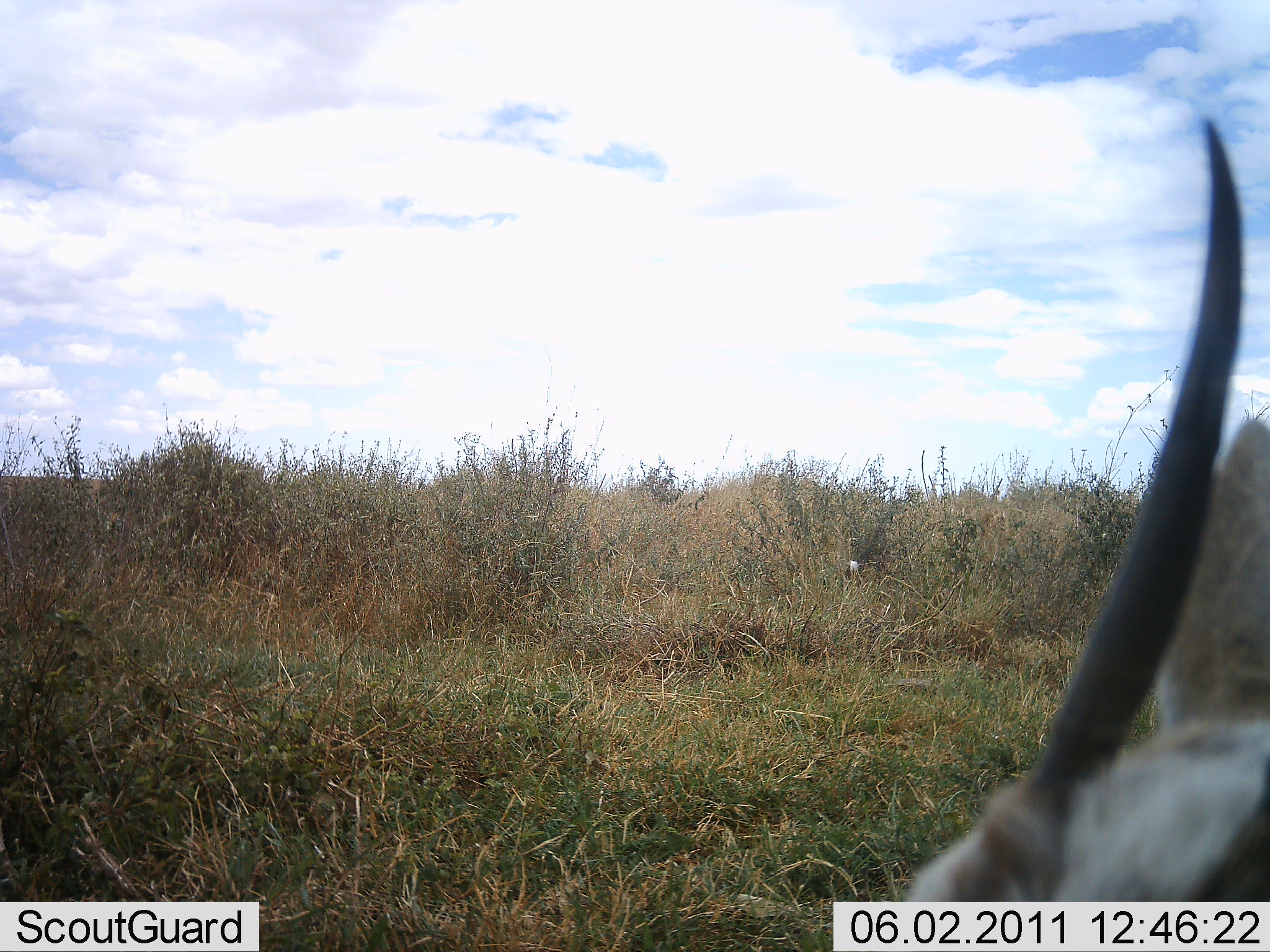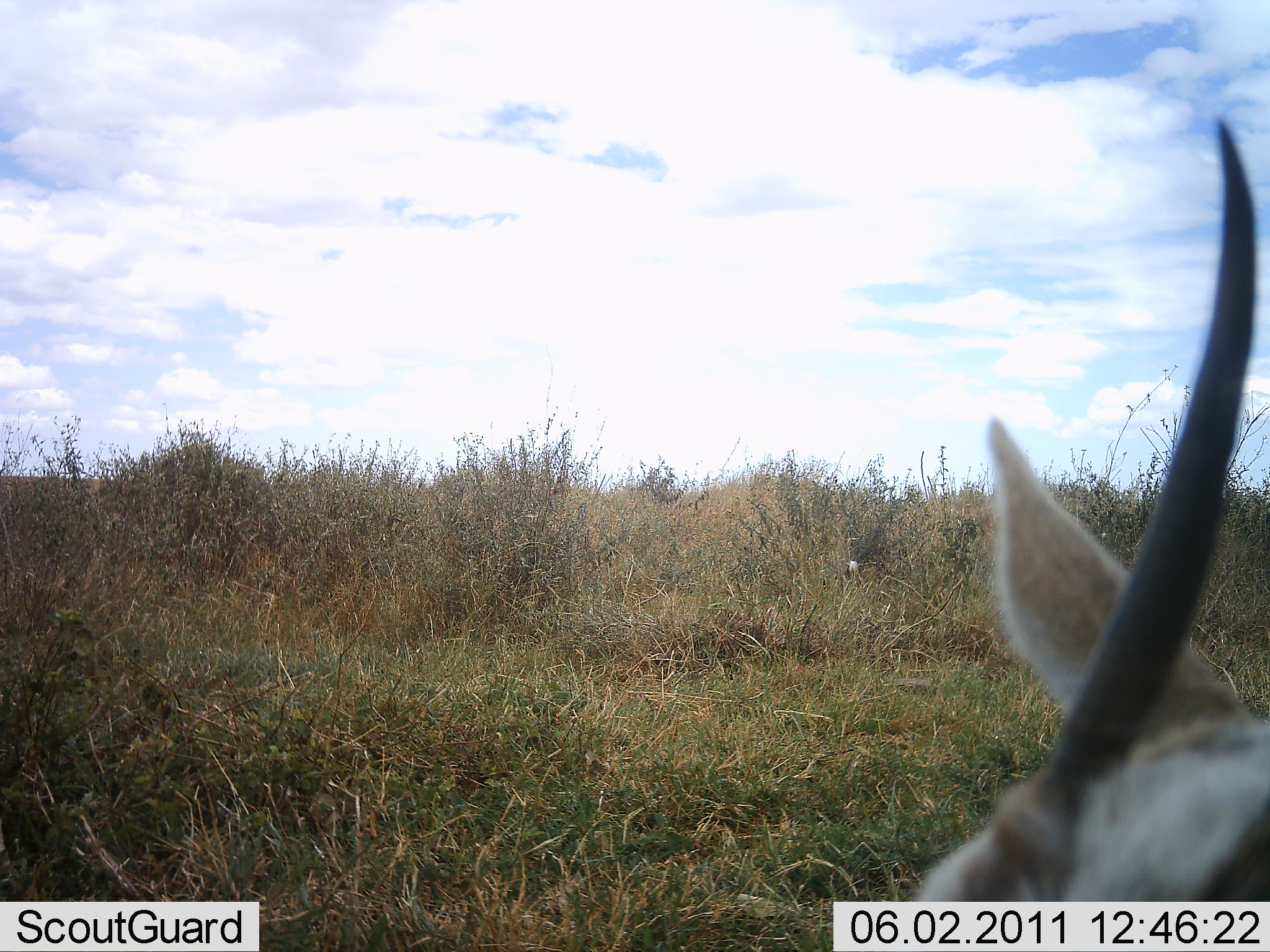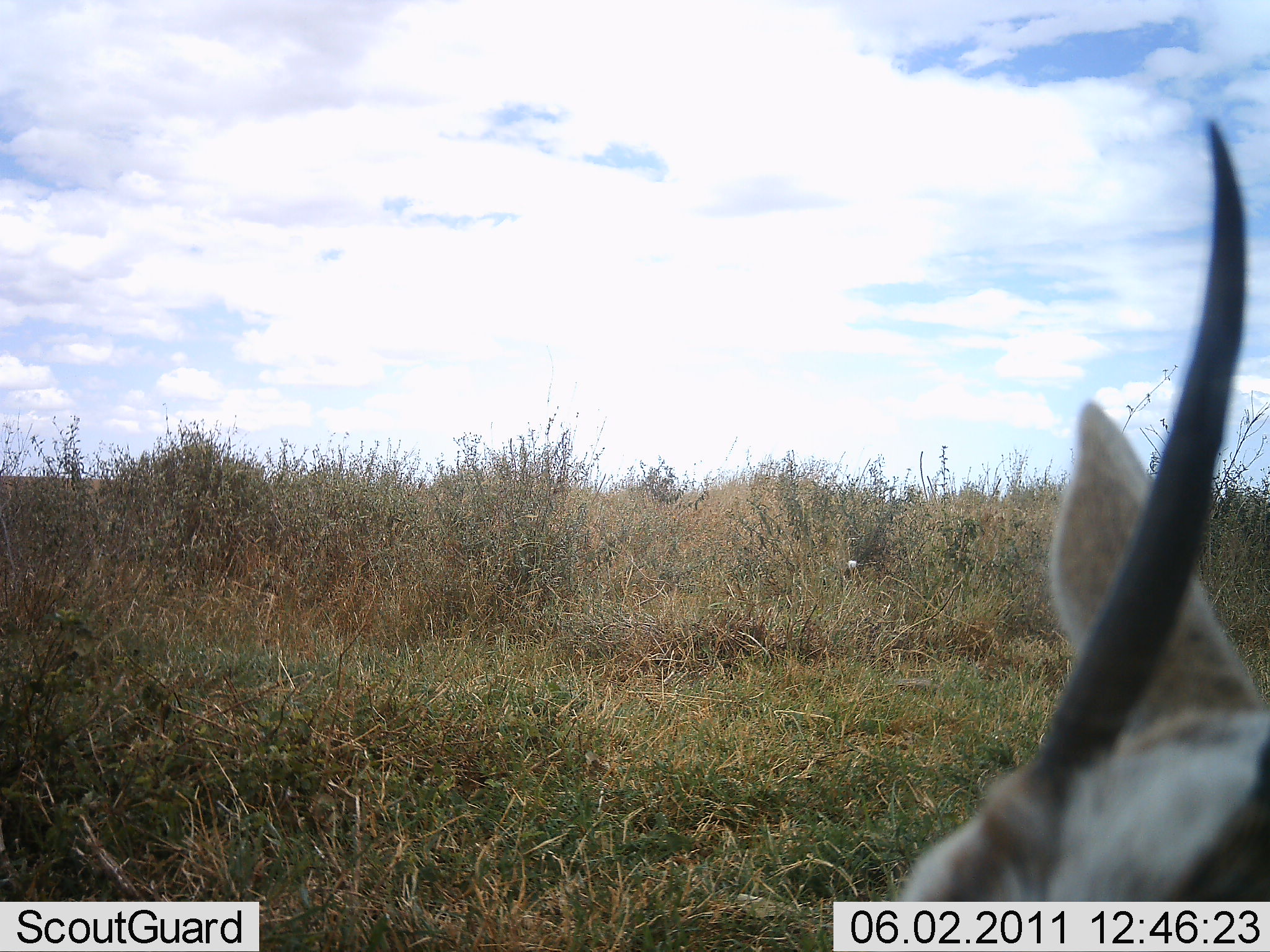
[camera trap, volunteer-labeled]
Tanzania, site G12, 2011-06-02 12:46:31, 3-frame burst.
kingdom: Animalia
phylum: Chordata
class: Mammalia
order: Artiodactyla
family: Bovidae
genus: Eudorcas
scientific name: Eudorcas thomsonii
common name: thomson's gazelle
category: gazellethomsons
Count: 1.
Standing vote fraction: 69%.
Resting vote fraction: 31%.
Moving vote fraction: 0%.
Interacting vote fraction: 0%.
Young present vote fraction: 0%.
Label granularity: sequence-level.